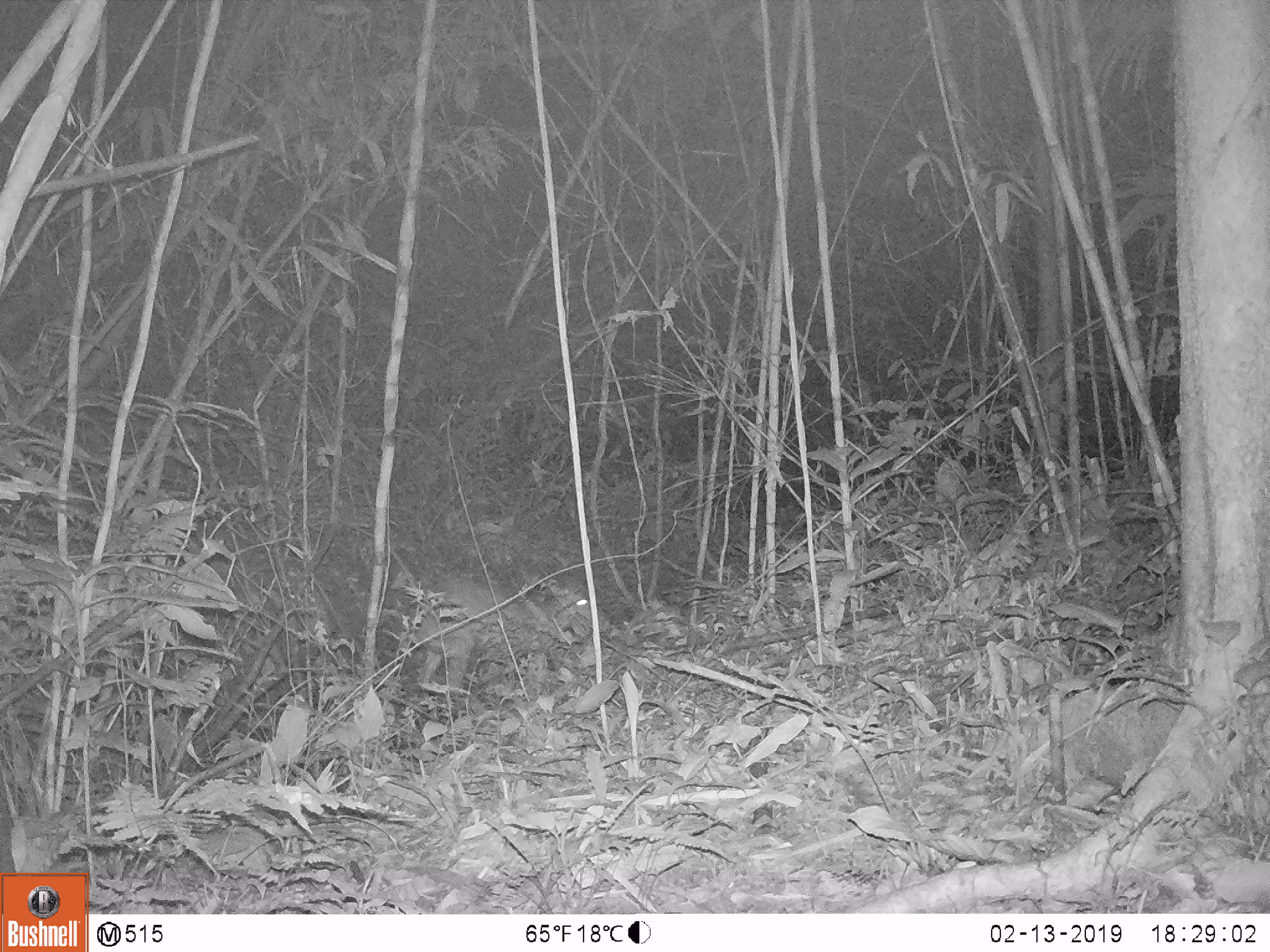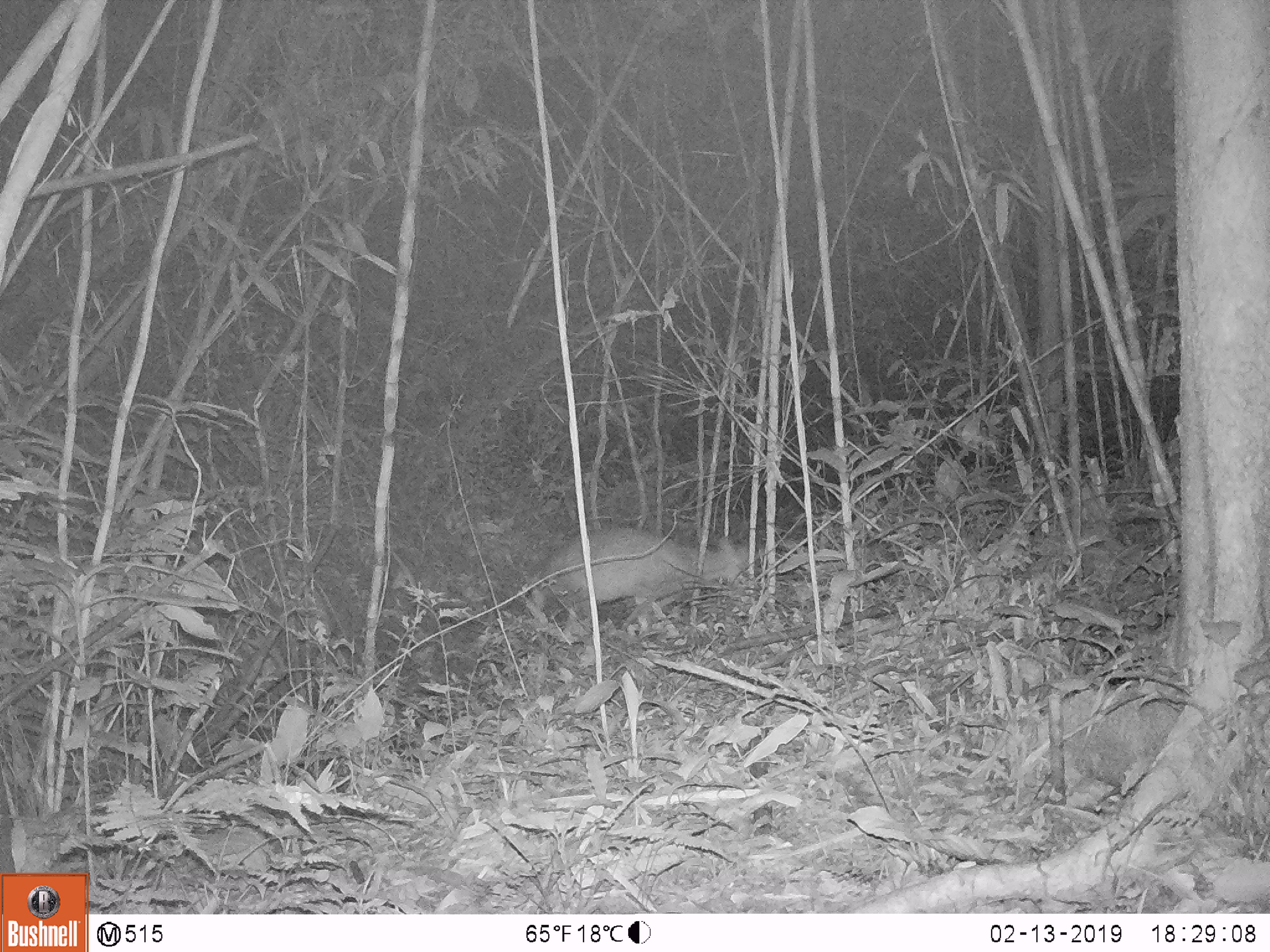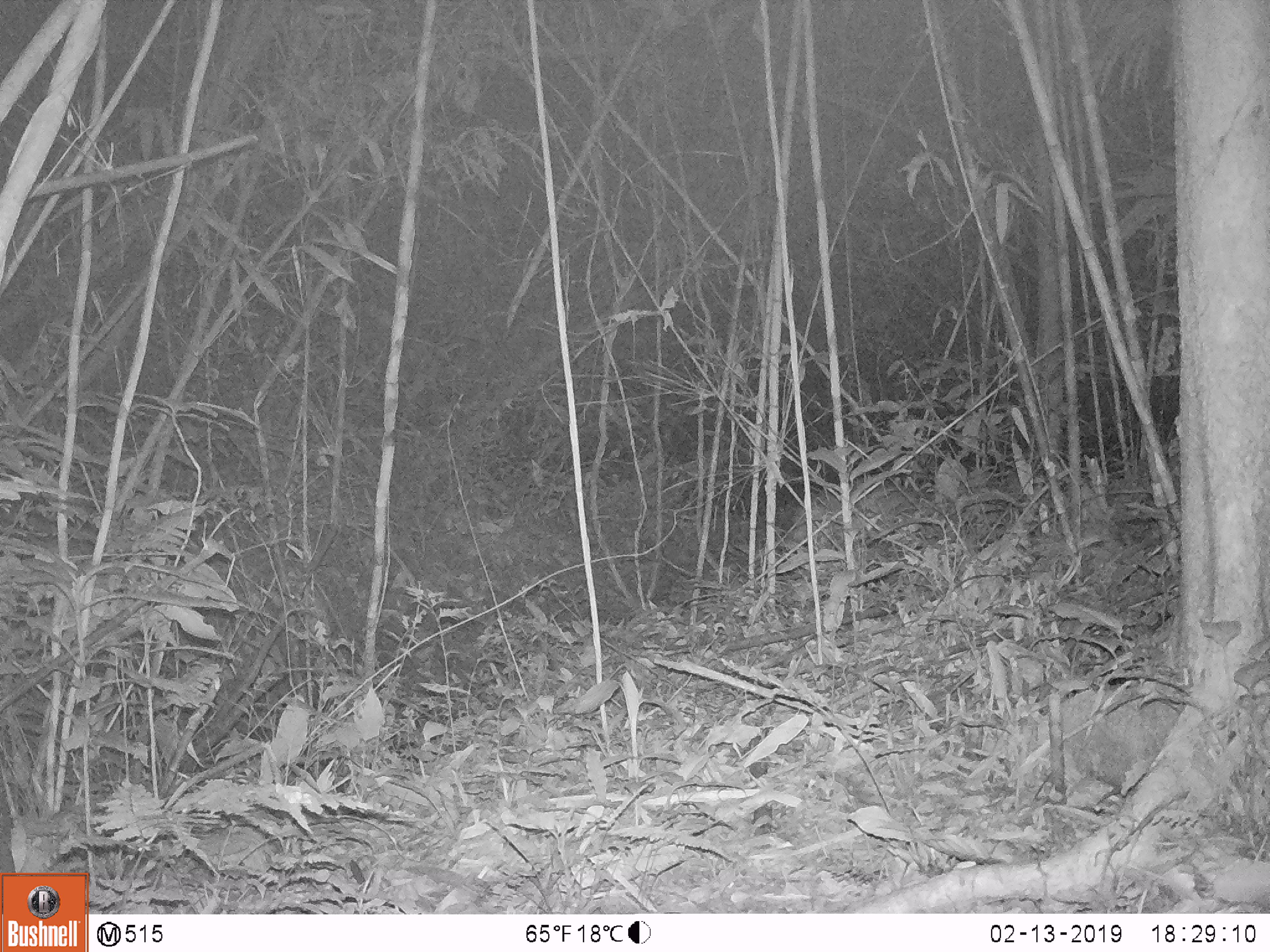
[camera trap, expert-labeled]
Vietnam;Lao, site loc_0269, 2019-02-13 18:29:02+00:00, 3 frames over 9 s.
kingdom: Animalia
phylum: Chordata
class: Mammalia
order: Artiodactyla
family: Cervidae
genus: Muntiacus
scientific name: Muntiacus rooseveltorum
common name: roosevelt's muntjac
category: roosevelts muntjac group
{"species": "roosevelts muntjac group (roosevelt's muntjac) (Muntiacus rooseveltorum)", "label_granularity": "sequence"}